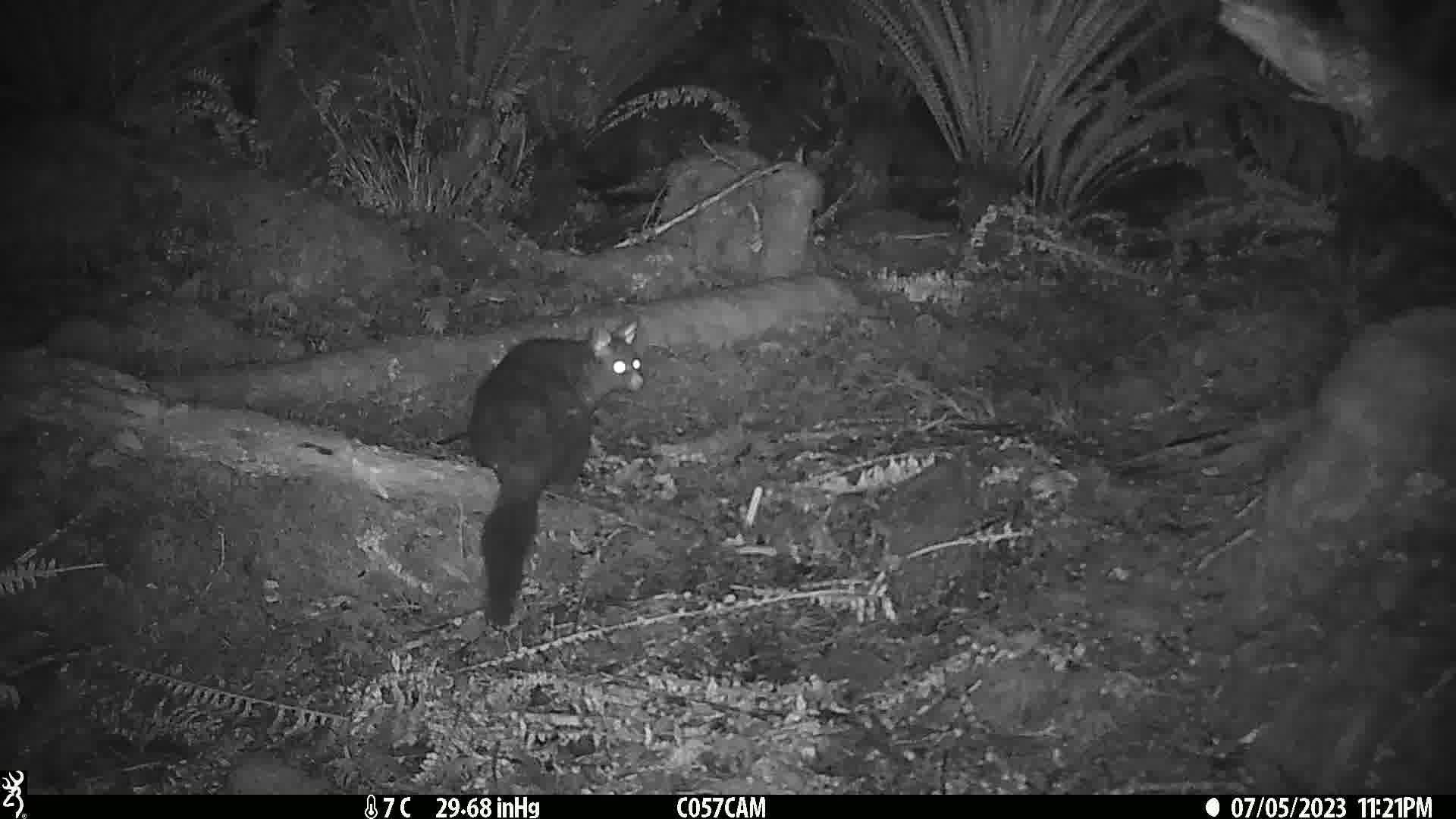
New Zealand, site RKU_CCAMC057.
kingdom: Animalia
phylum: Chordata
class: Mammalia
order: Diprotodontia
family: Phalangeridae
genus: Trichosurus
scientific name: Trichosurus vulpecula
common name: common brushtail possum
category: possum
Possum (common brushtail possum) (Trichosurus vulpecula).